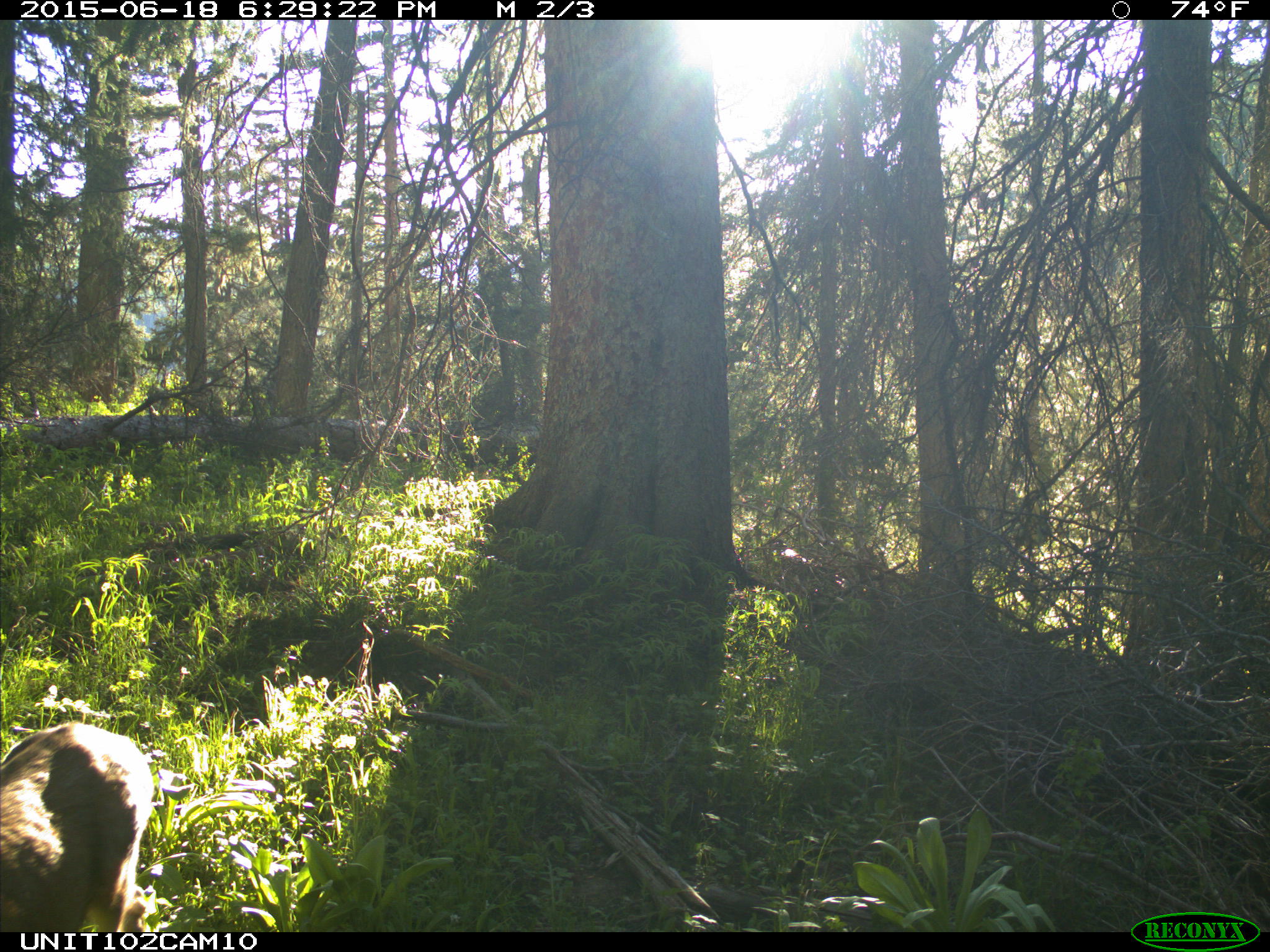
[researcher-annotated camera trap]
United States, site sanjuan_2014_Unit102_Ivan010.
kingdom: Animalia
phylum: Chordata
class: Mammalia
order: Artiodactyla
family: Cervidae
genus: Odocoileus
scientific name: Odocoileus hemionus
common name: mule deer